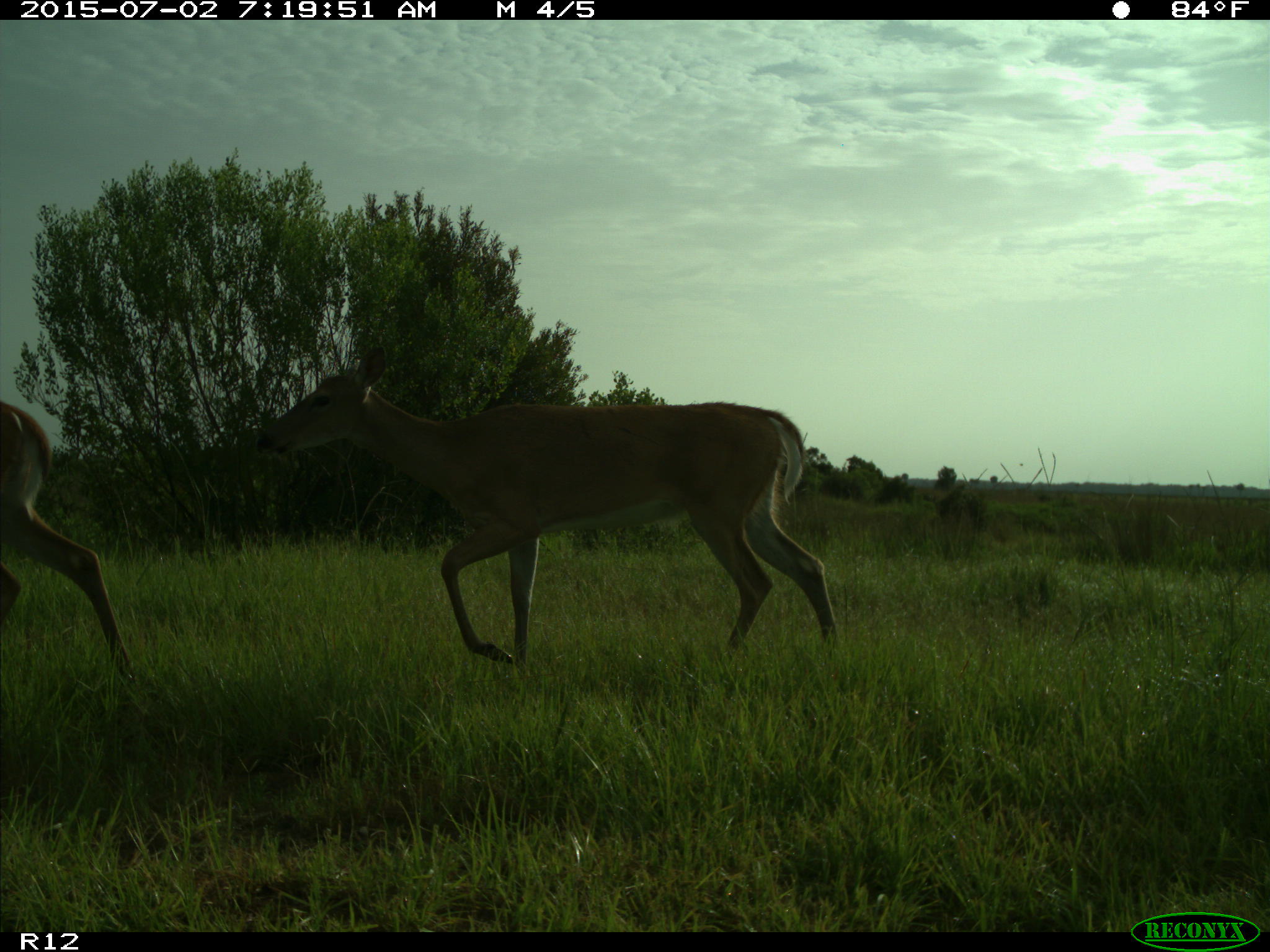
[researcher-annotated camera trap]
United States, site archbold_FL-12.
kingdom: Animalia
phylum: Chordata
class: Mammalia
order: Artiodactyla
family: Cervidae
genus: Odocoileus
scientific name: Odocoileus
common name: deer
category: unidentified deer